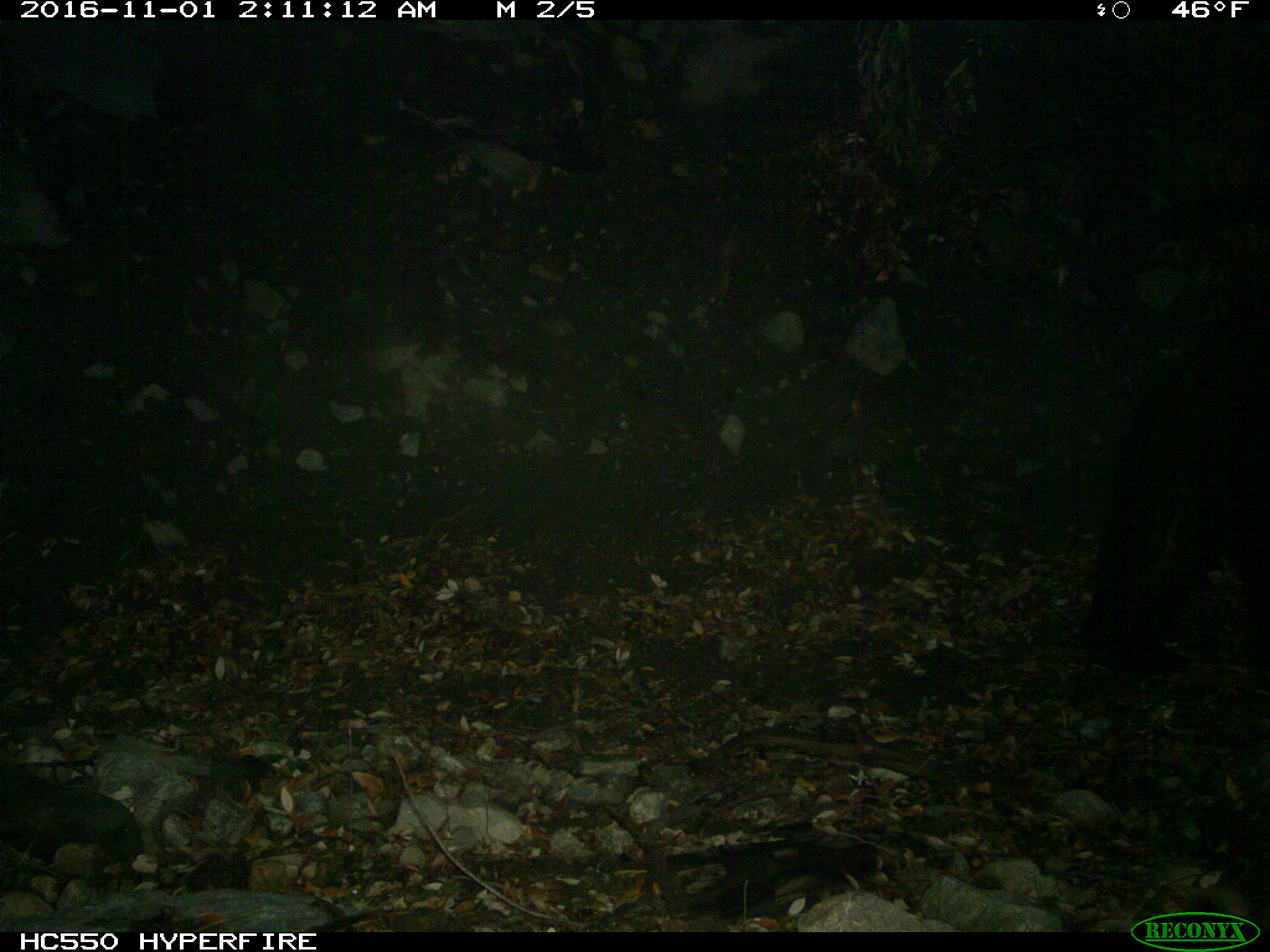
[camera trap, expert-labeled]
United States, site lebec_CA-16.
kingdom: Animalia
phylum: Chordata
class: Mammalia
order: Carnivora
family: Ursidae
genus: Ursus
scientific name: Ursus americanus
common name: american black bear